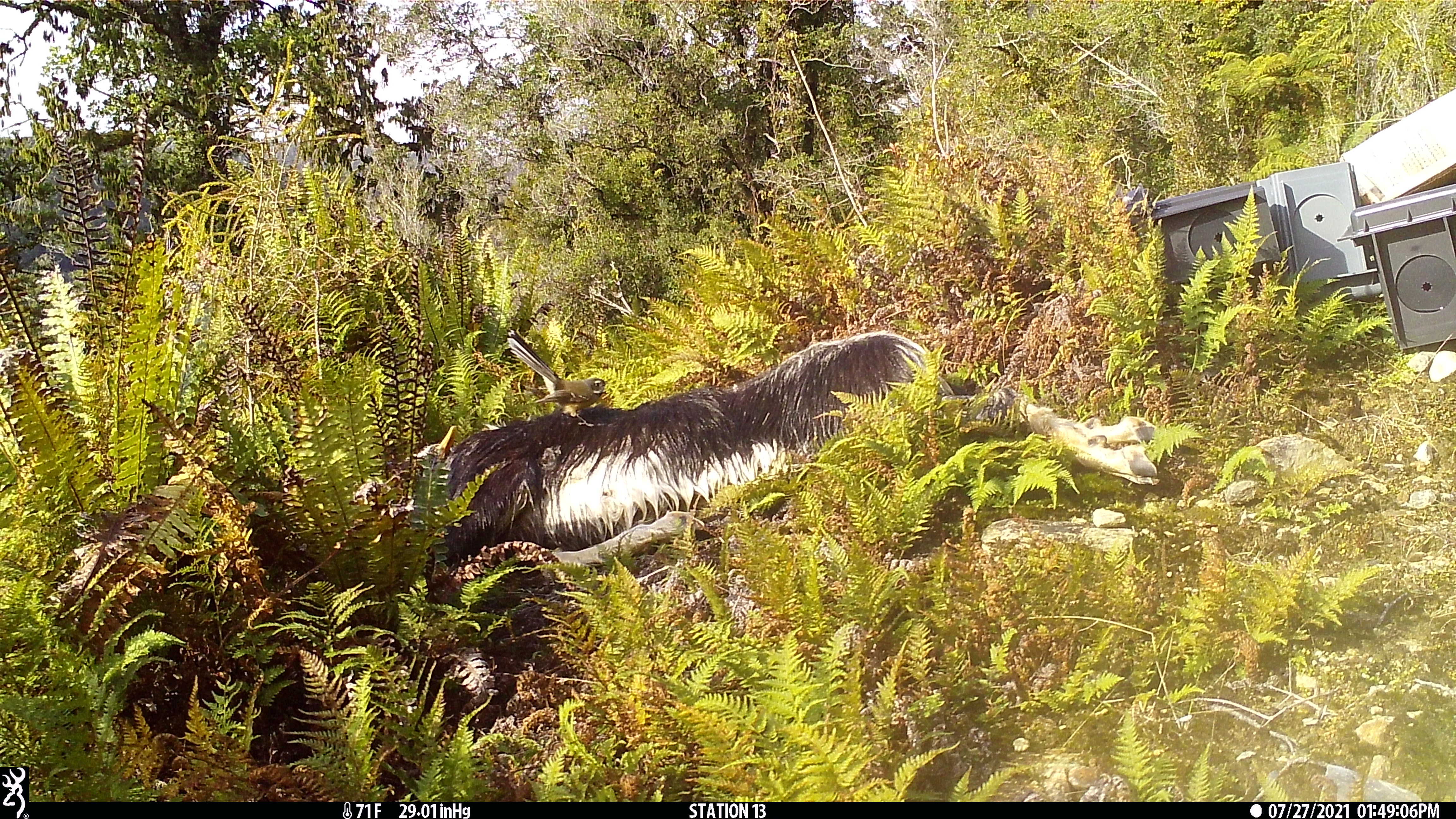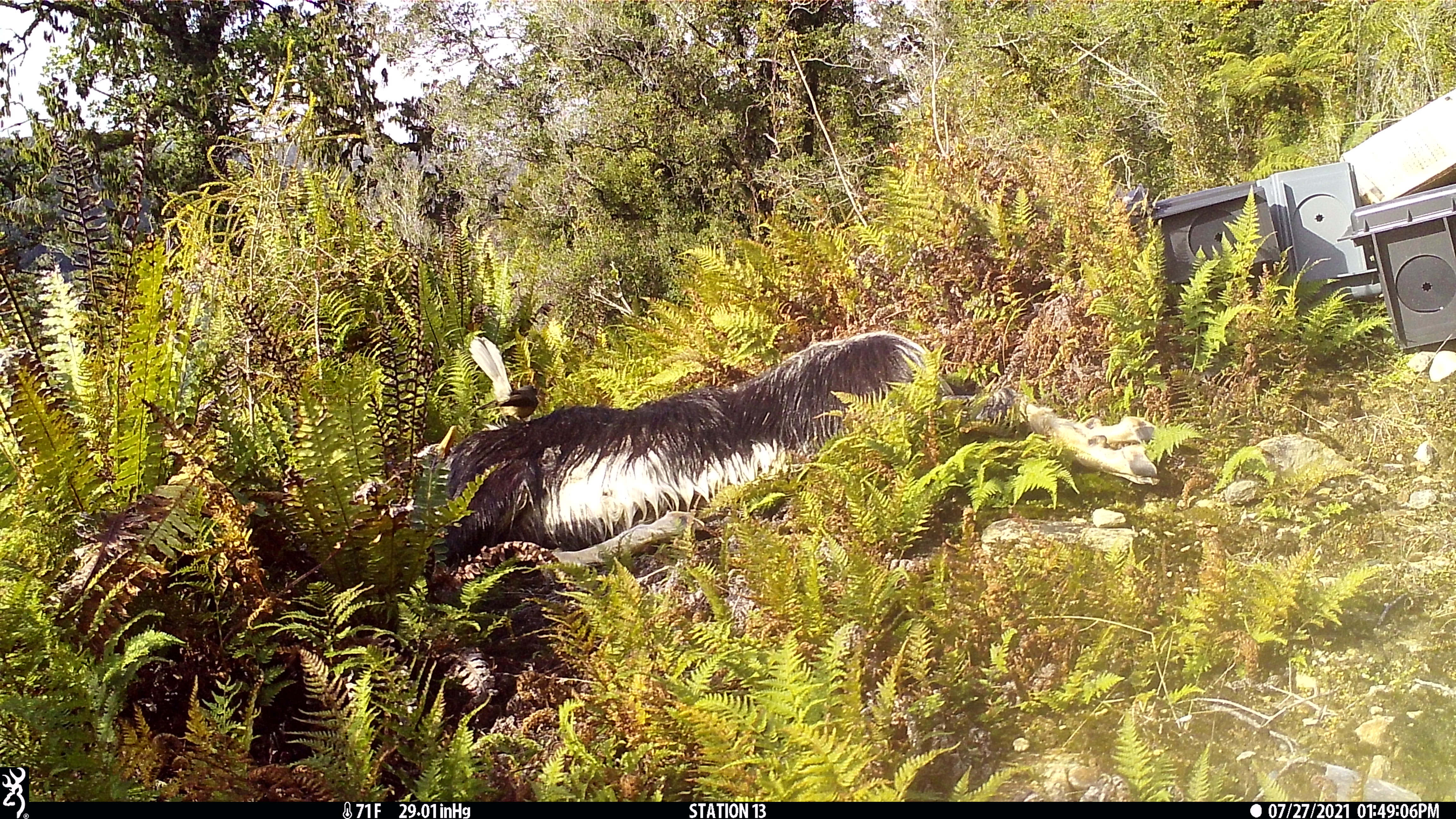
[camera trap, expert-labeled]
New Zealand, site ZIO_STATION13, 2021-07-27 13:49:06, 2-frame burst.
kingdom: Animalia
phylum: Chordata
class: Aves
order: Passeriformes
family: Rhipiduridae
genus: Rhipidura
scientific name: Rhipidura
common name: fantails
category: fantail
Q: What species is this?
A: Fantail (fantails) (Rhipidura).